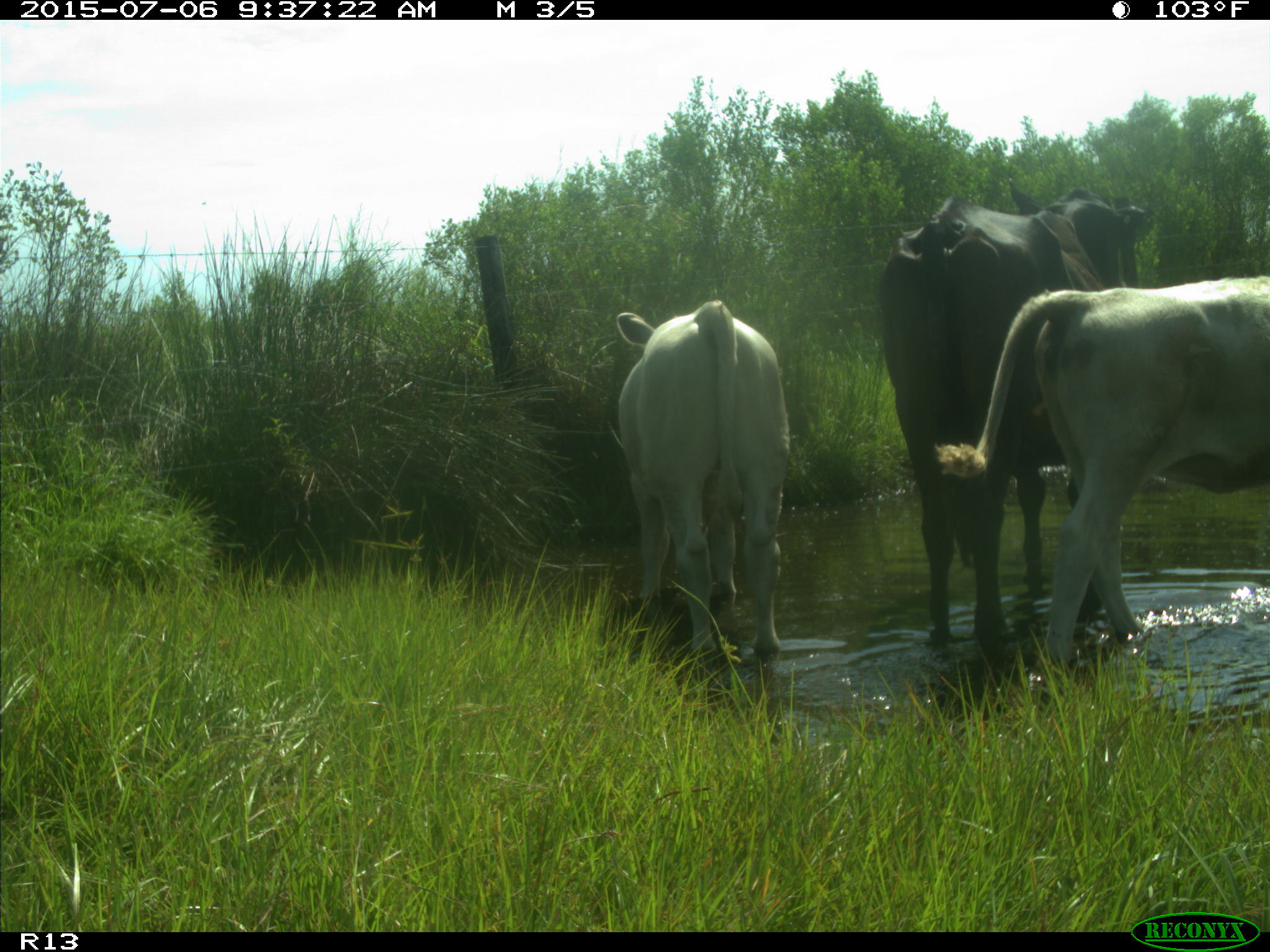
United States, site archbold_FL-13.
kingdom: Animalia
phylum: Chordata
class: Mammalia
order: Artiodactyla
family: Bovidae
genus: Bos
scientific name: Bos taurus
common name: domestic cow